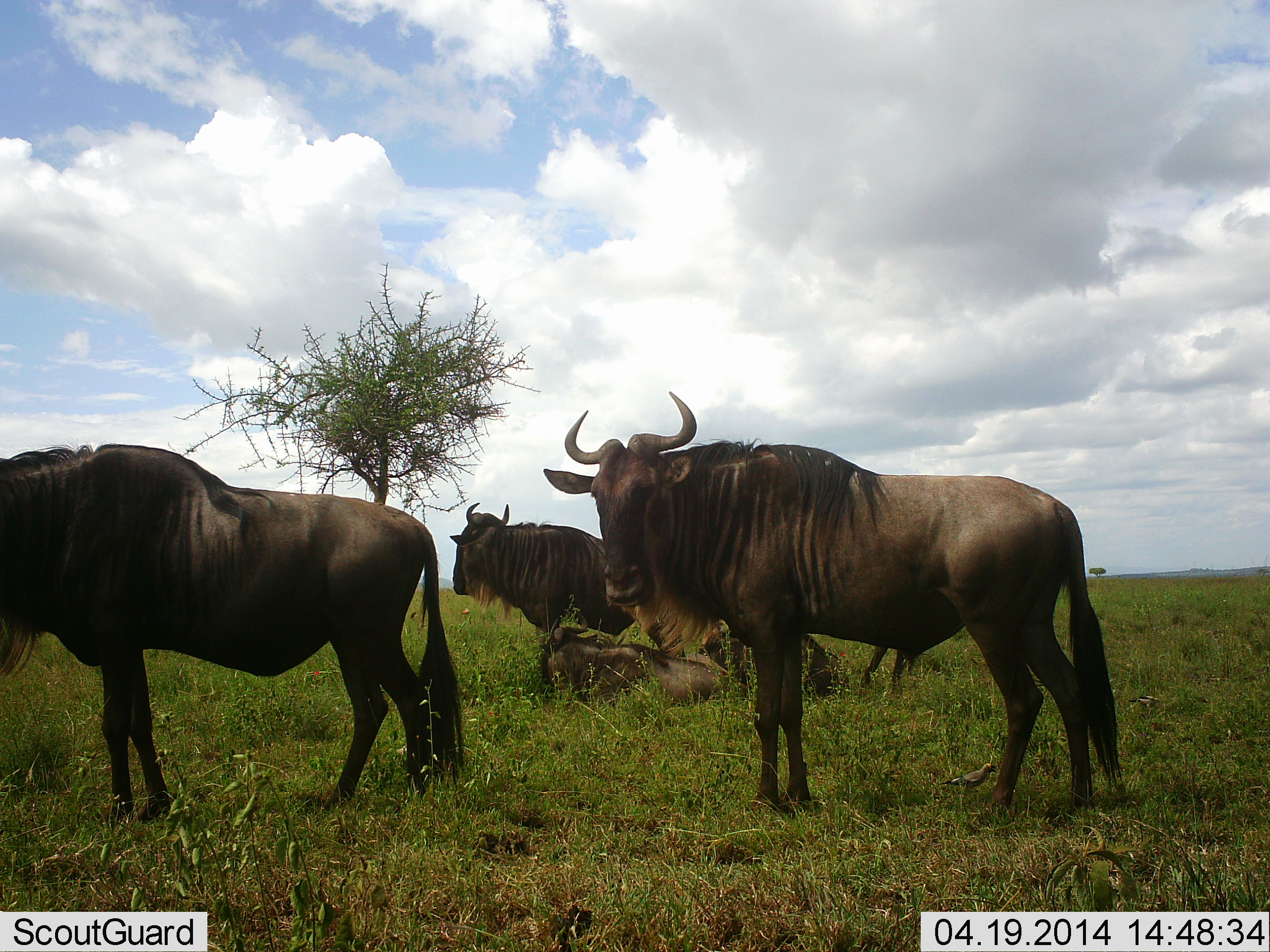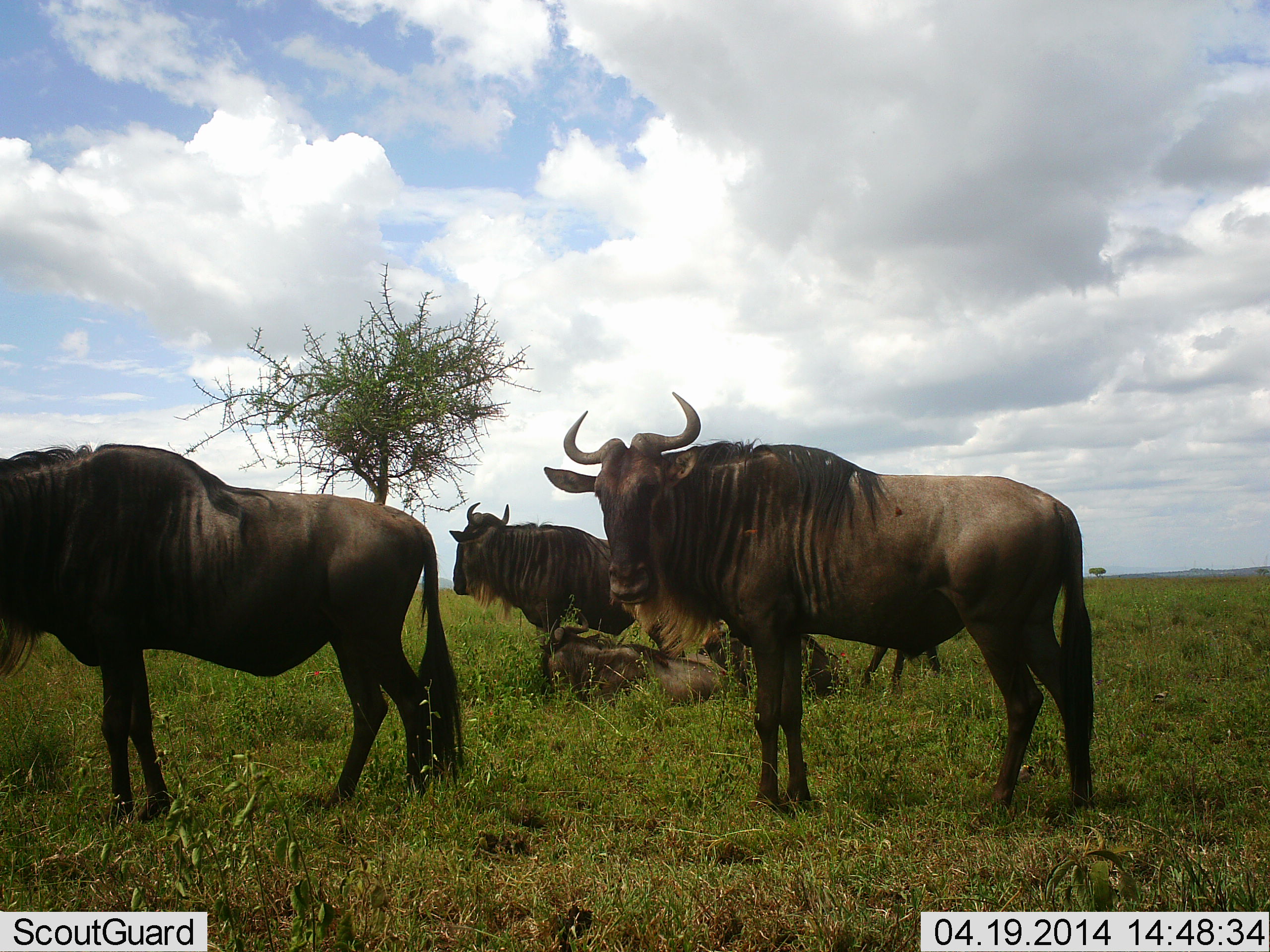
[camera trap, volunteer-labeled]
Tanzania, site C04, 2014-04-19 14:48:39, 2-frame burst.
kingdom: Animalia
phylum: Chordata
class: Mammalia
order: Artiodactyla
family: Bovidae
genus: Connochaetes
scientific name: Connochaetes taurinus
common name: blue wildebeest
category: wildebeest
Wildebeest (blue wildebeest) (Connochaetes taurinus), count 4. Behavior (volunteer vote fractions): standing 90%, resting 70%, moving 0%, interacting 0%. Young present (vote fraction): 0%. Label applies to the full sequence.